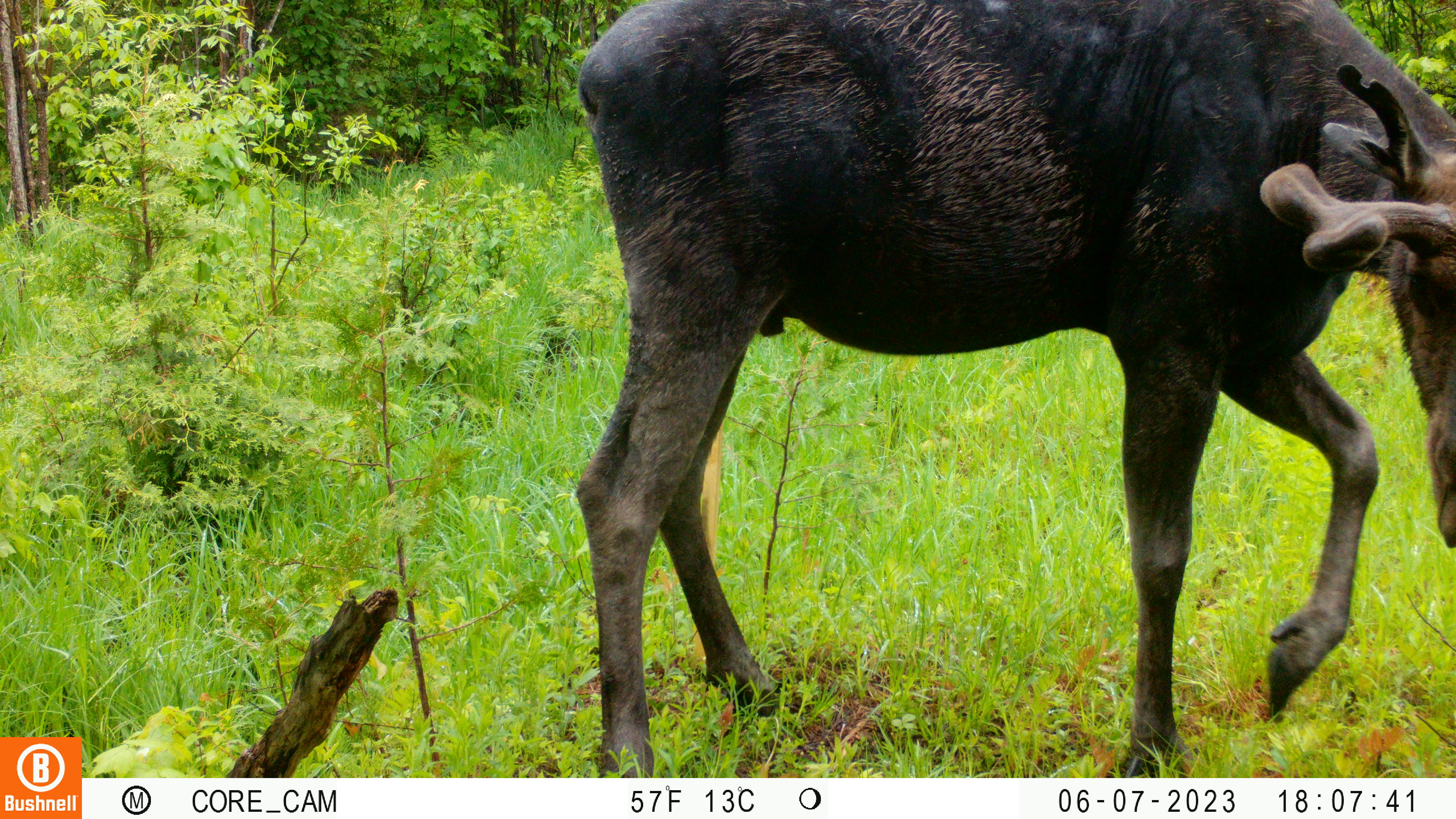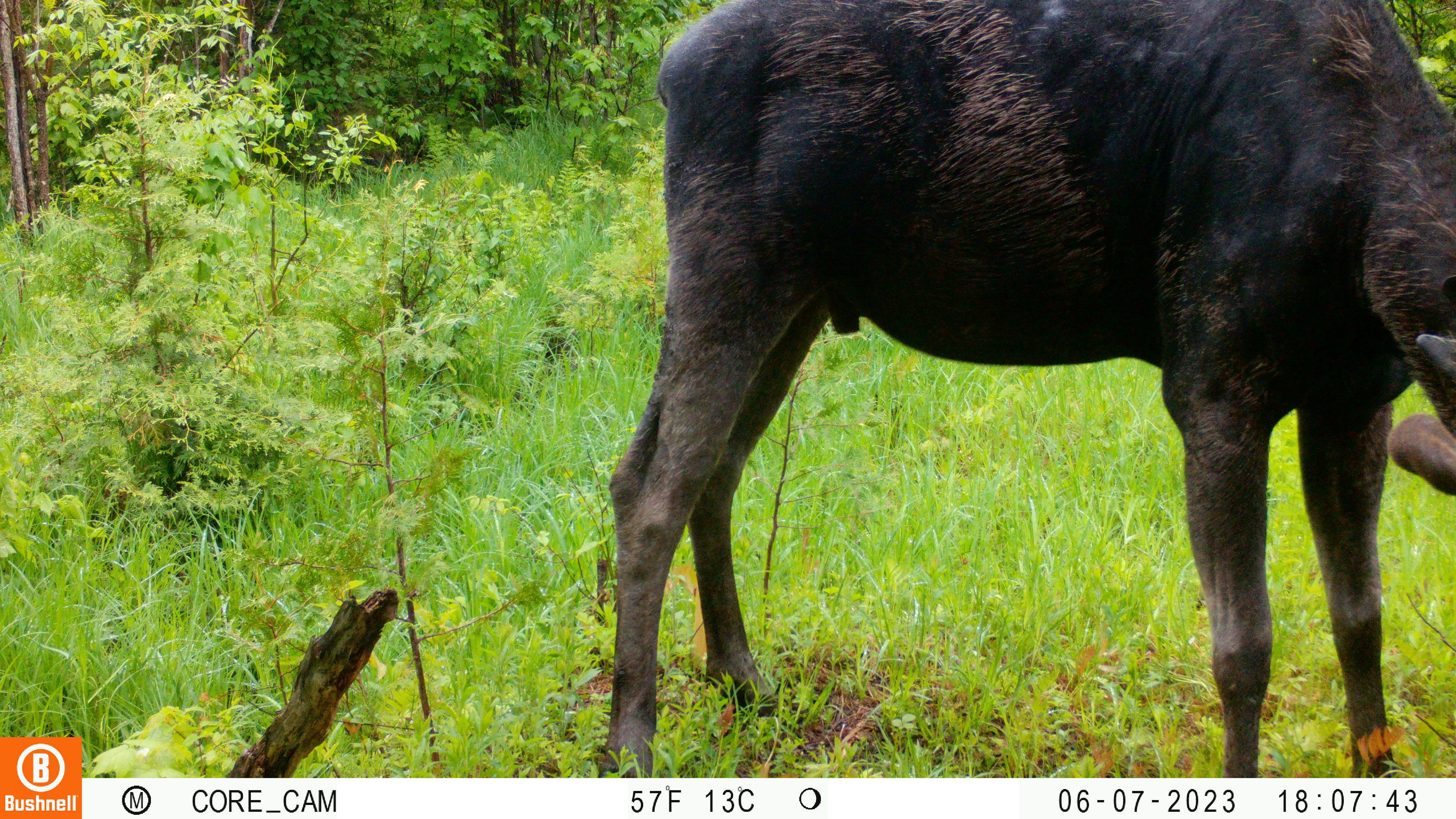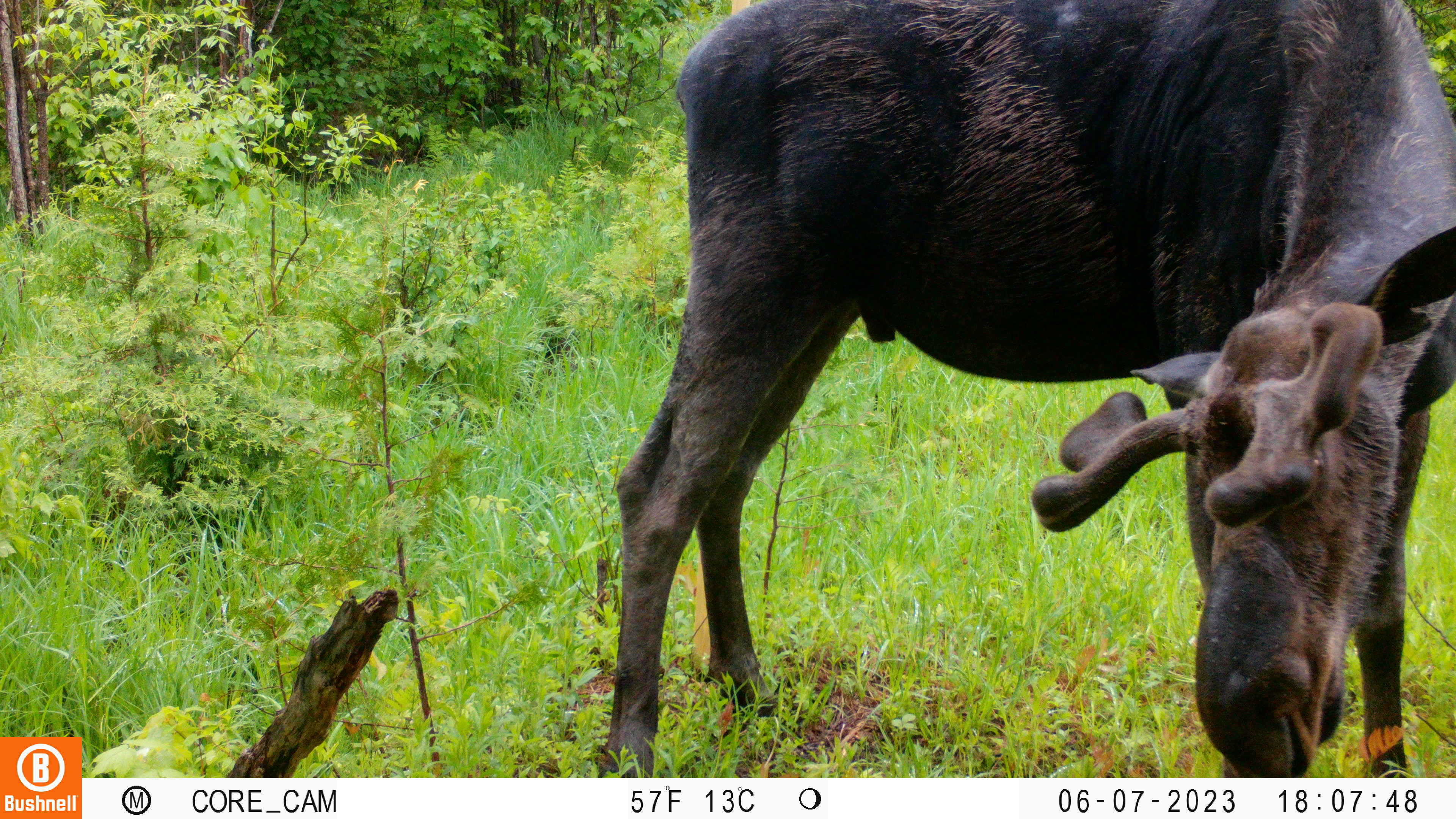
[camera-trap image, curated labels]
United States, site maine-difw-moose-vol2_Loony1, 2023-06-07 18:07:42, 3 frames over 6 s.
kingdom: Animalia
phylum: Chordata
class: Mammalia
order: Artiodactyla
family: Cervidae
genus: Alces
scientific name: Alces alces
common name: moose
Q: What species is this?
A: Moose (Alces alces).